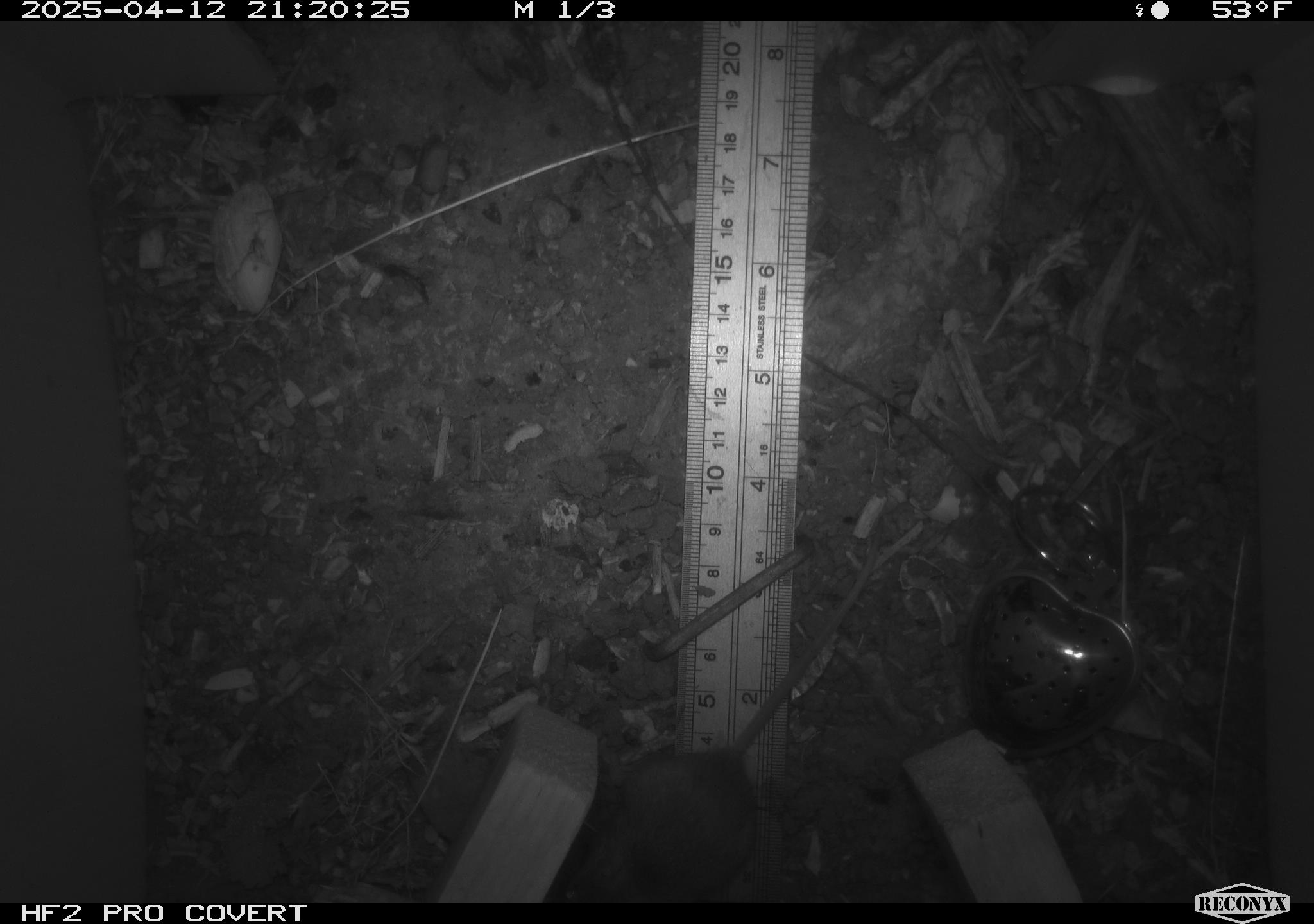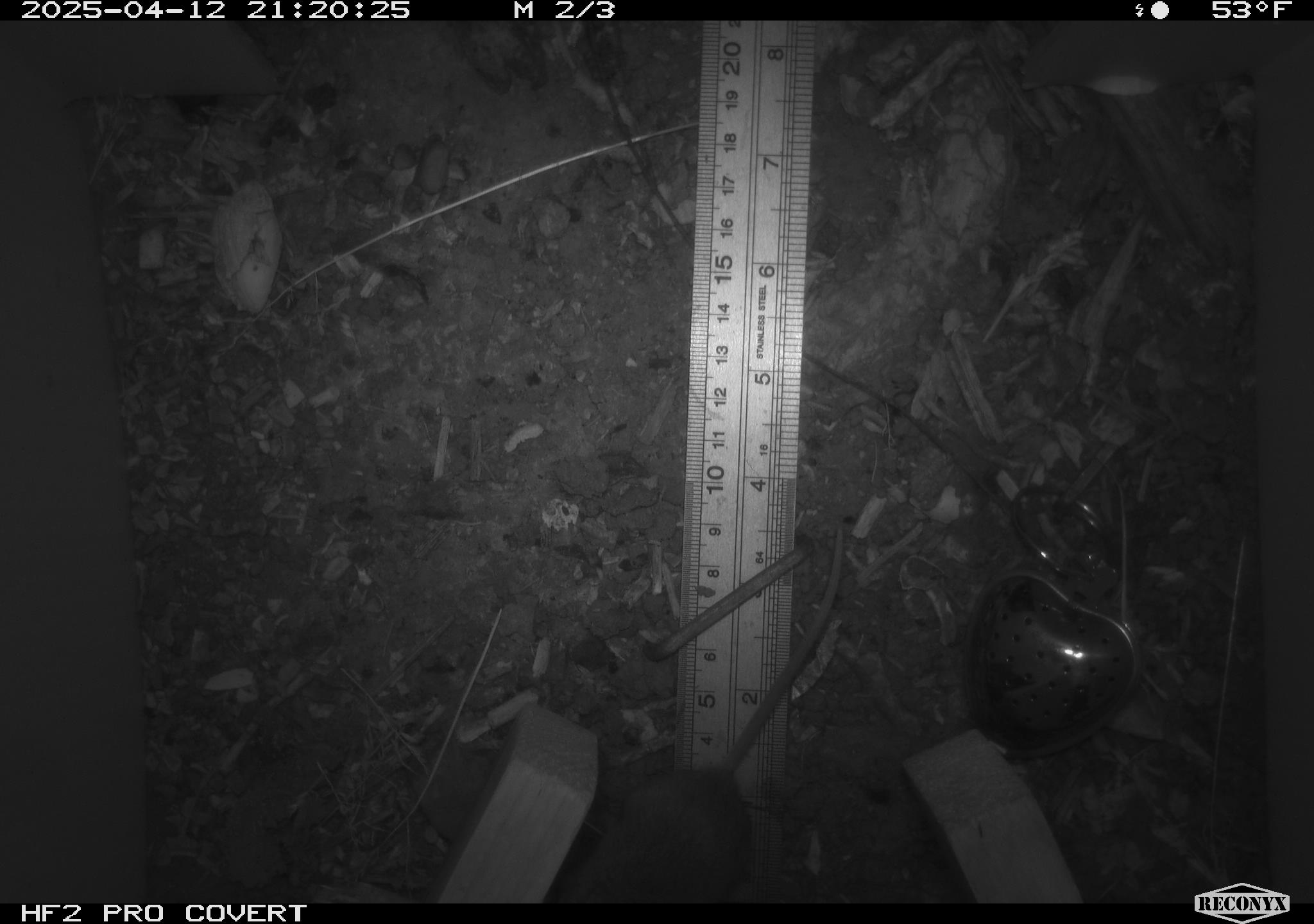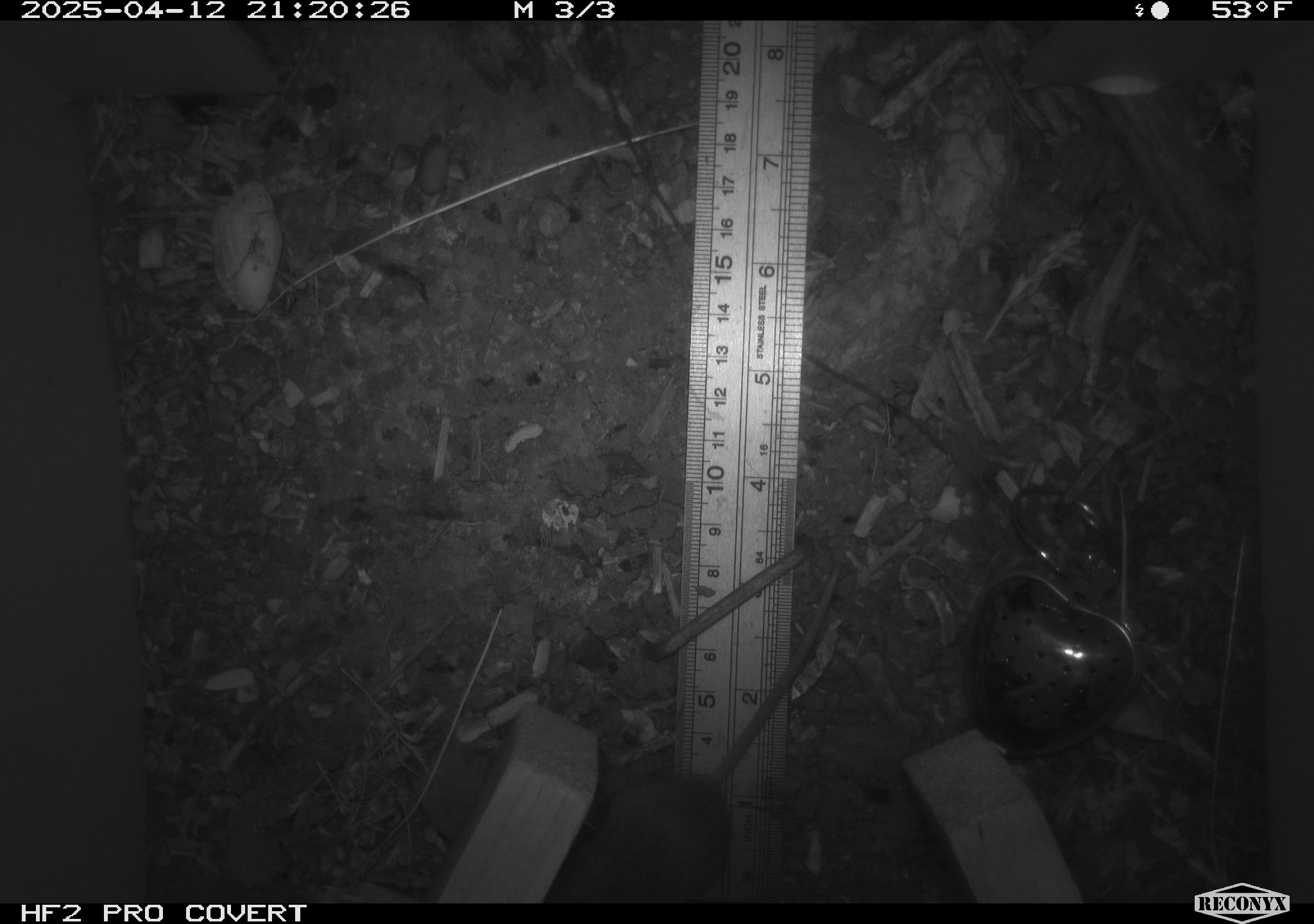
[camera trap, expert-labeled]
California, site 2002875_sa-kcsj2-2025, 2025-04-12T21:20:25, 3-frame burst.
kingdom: Animalia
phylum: Chordata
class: Mammalia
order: Rodentia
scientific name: Rodentia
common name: rodent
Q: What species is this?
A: Rodent (Rodentia).